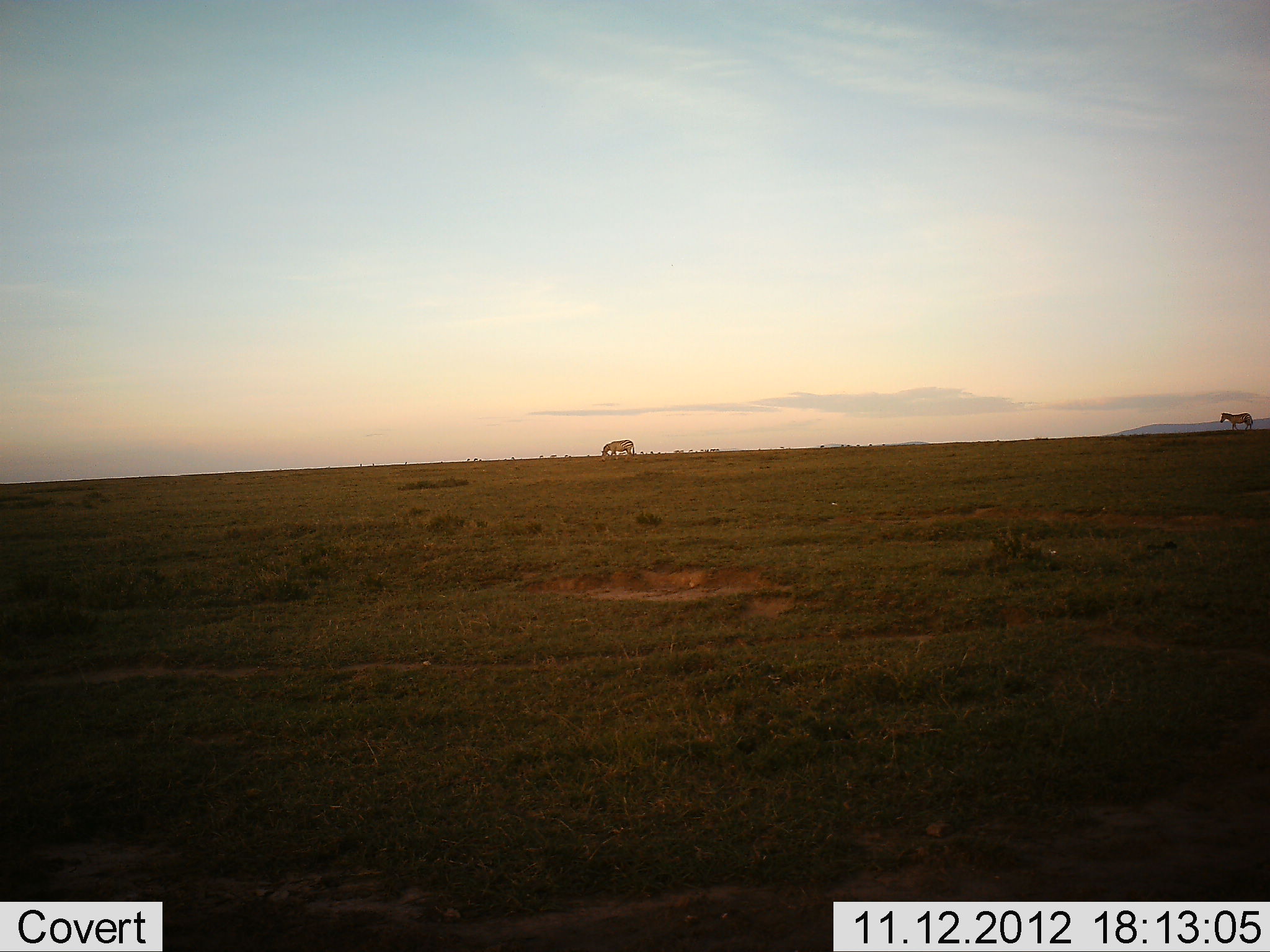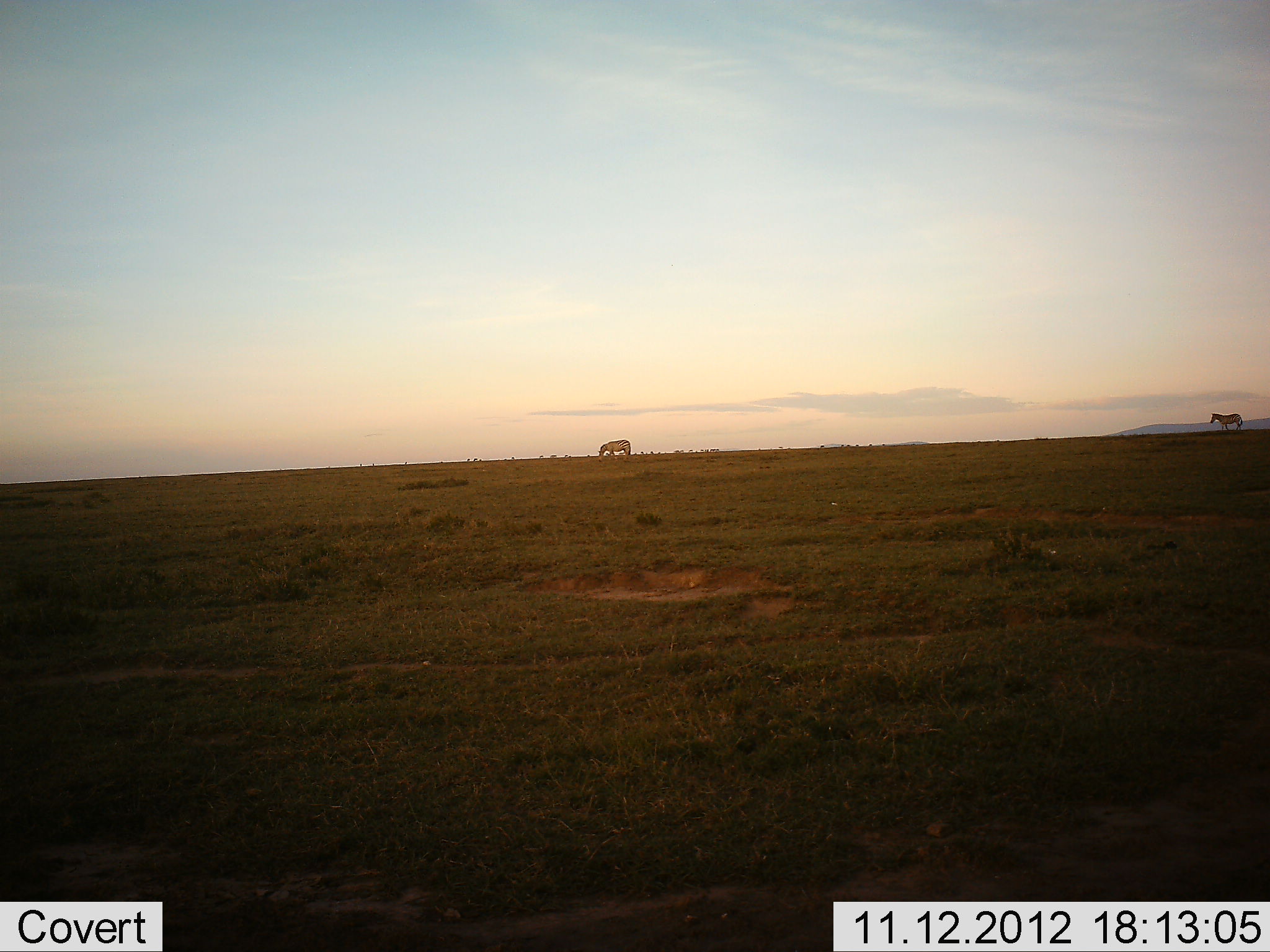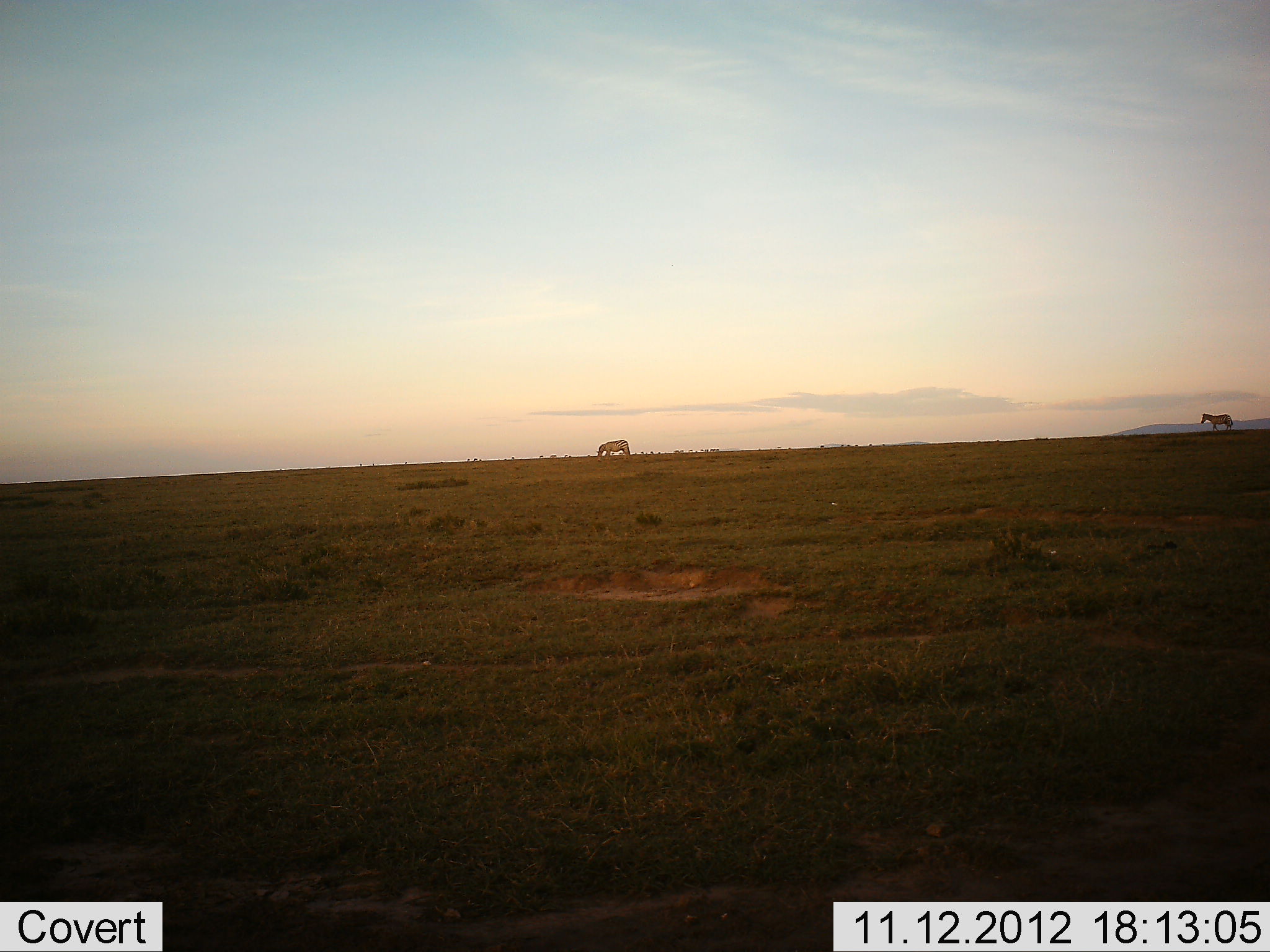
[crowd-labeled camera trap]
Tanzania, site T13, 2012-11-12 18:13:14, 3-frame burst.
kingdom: Animalia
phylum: Chordata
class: Mammalia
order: Perissodactyla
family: Equidae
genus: Equus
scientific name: Equus quagga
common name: plains zebra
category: zebra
Zebra (plains zebra) (Equus quagga), count 2. Behavior (volunteer vote fractions): standing 30%, resting 0%, moving 90%, interacting 0%. Young present (vote fraction): 0%. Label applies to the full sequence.